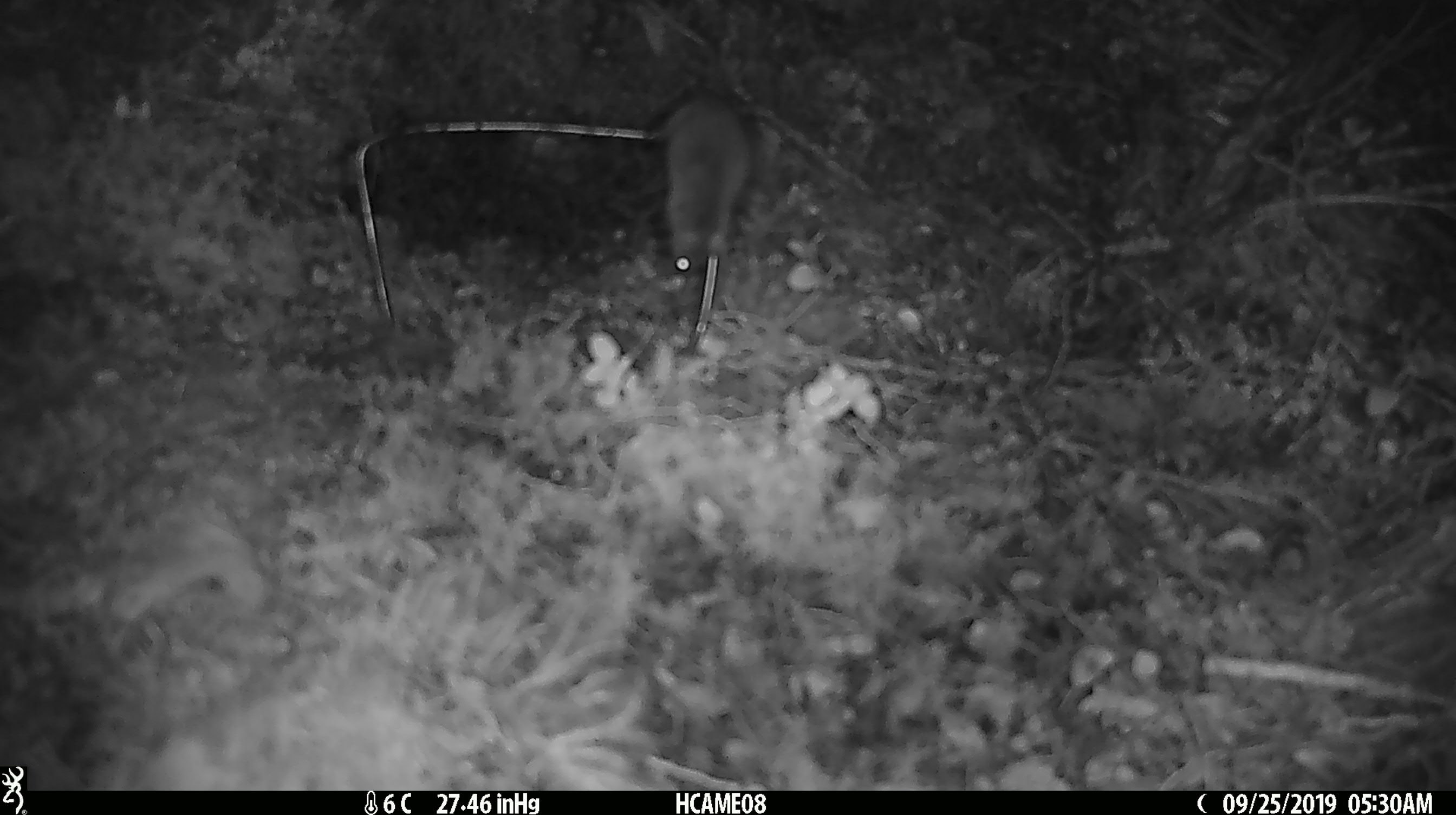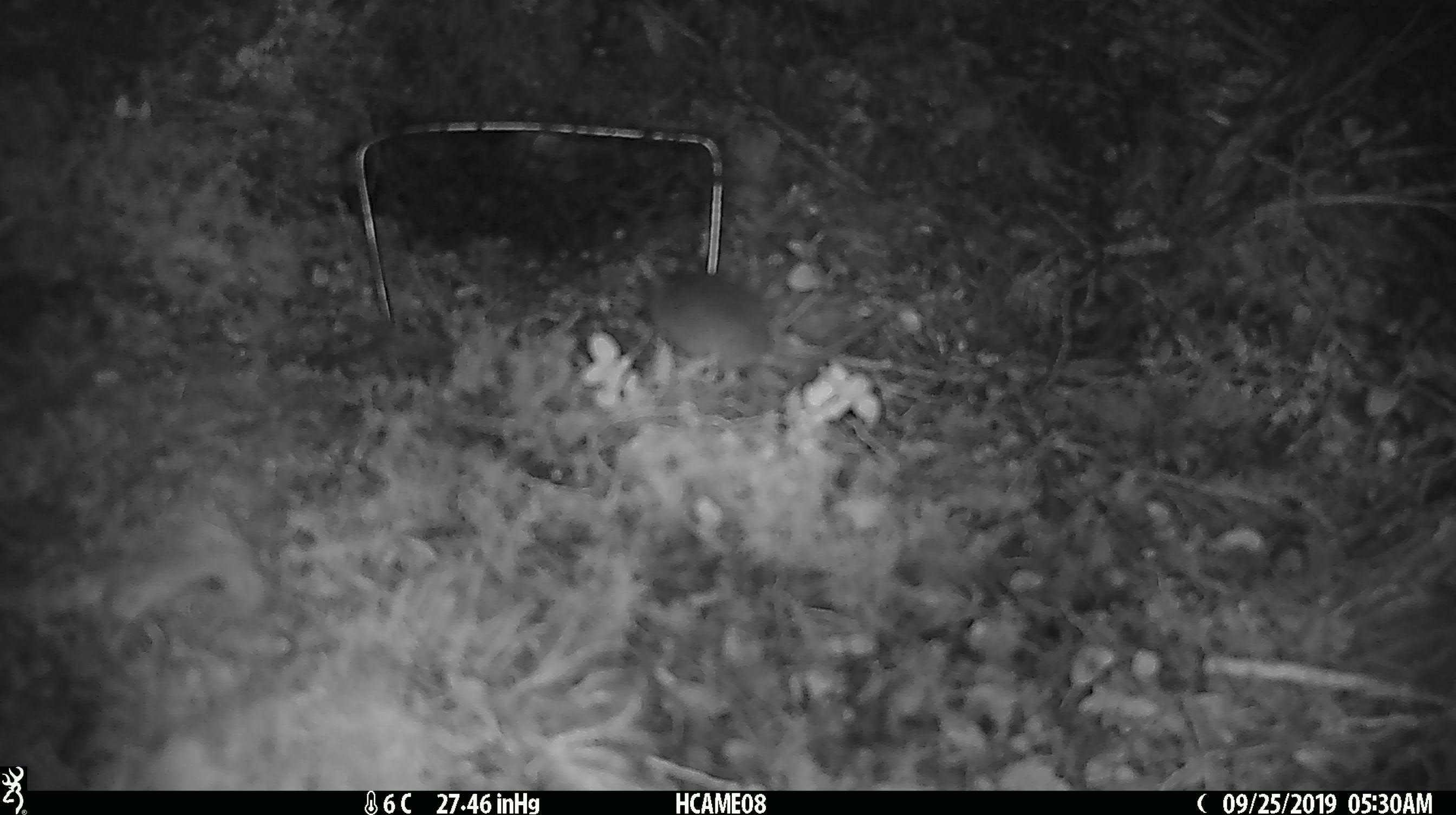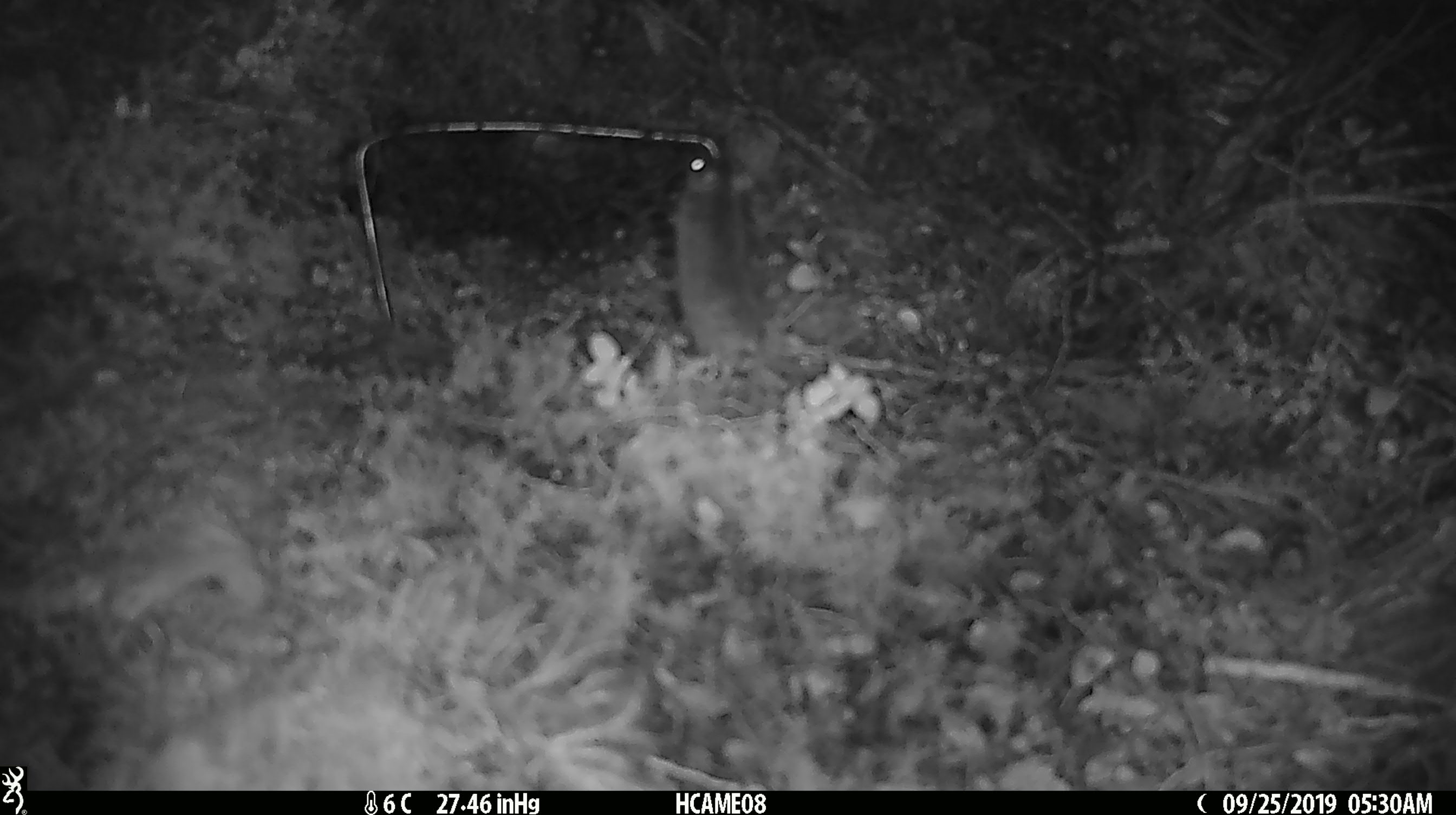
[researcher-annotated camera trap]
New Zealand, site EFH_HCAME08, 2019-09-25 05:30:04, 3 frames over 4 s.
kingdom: Animalia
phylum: Chordata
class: Mammalia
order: Rodentia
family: Muridae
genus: Mus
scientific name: Mus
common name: mouse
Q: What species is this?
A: Mouse (Mus).